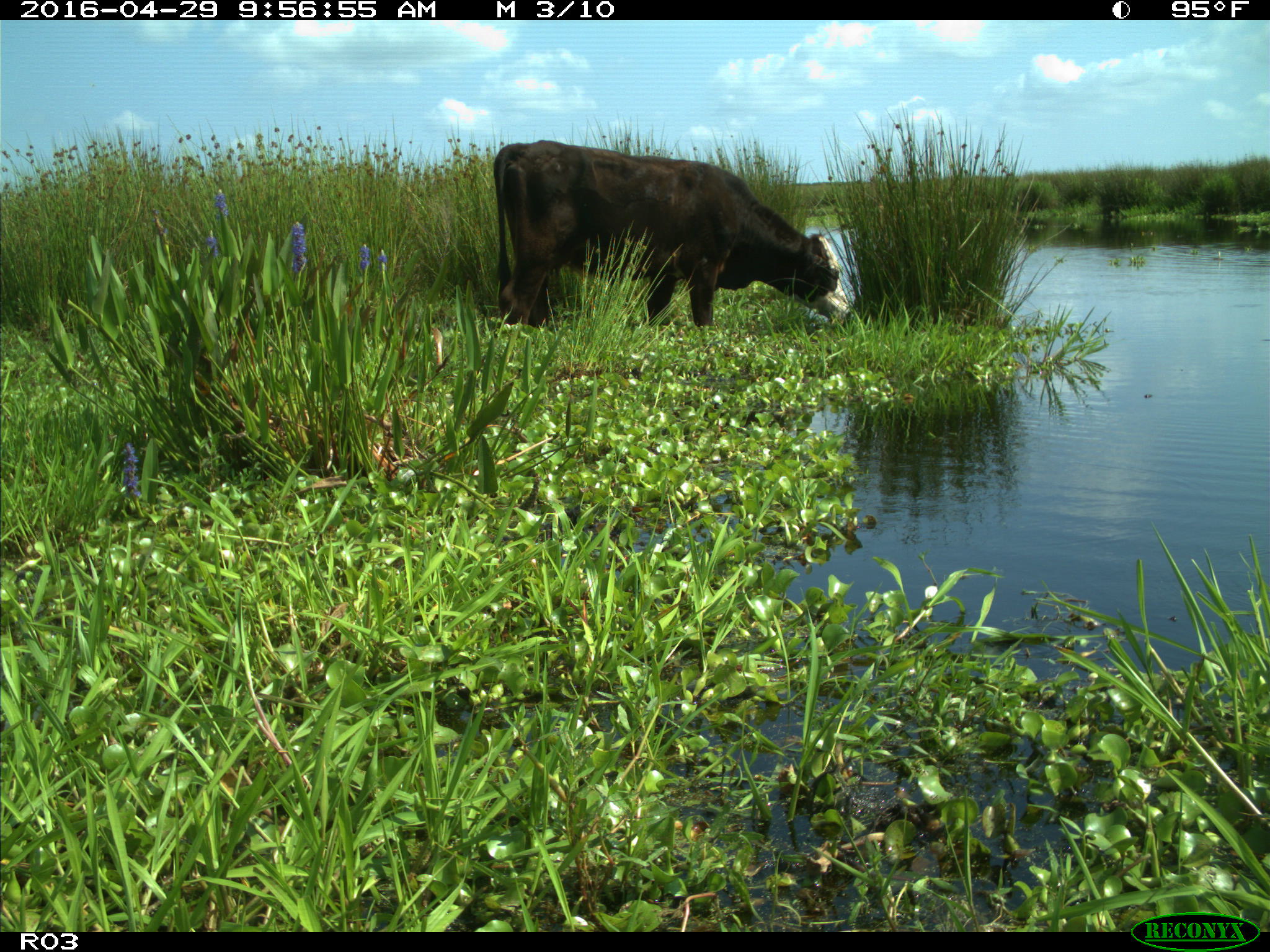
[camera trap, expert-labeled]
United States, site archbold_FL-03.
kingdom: Animalia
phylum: Chordata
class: Mammalia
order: Artiodactyla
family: Bovidae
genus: Bos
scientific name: Bos taurus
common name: domestic cow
Bos taurus (domestic cow).